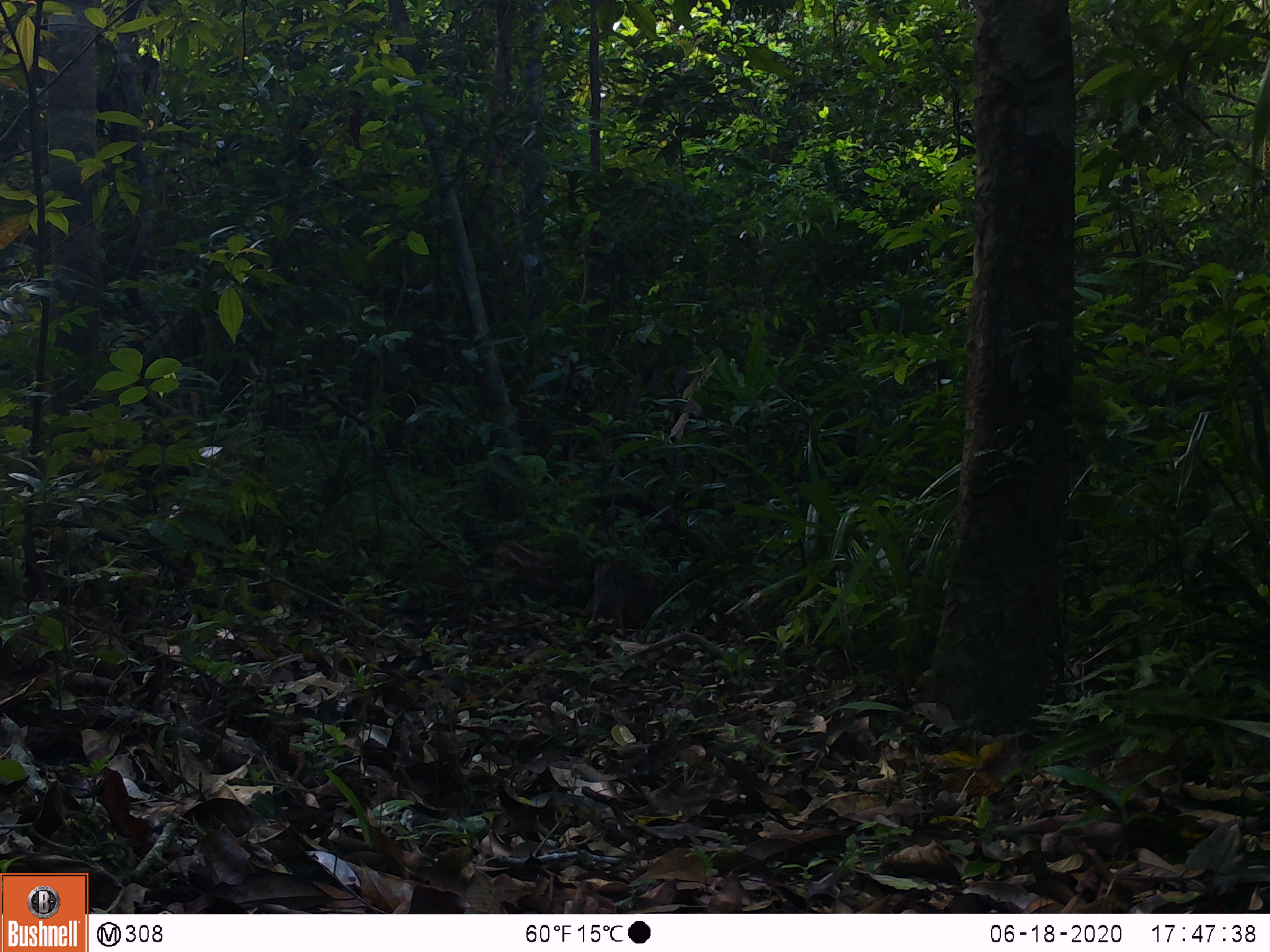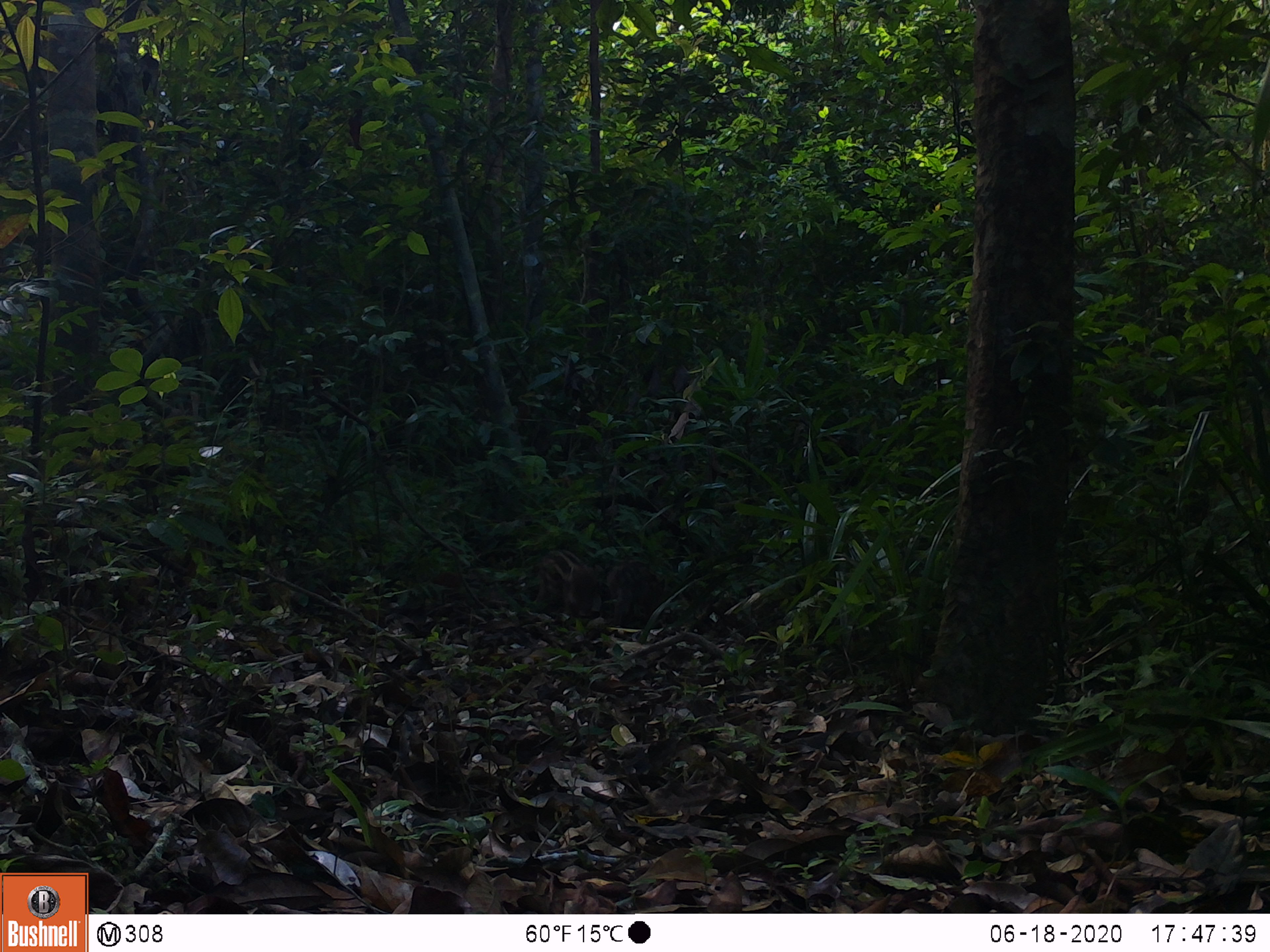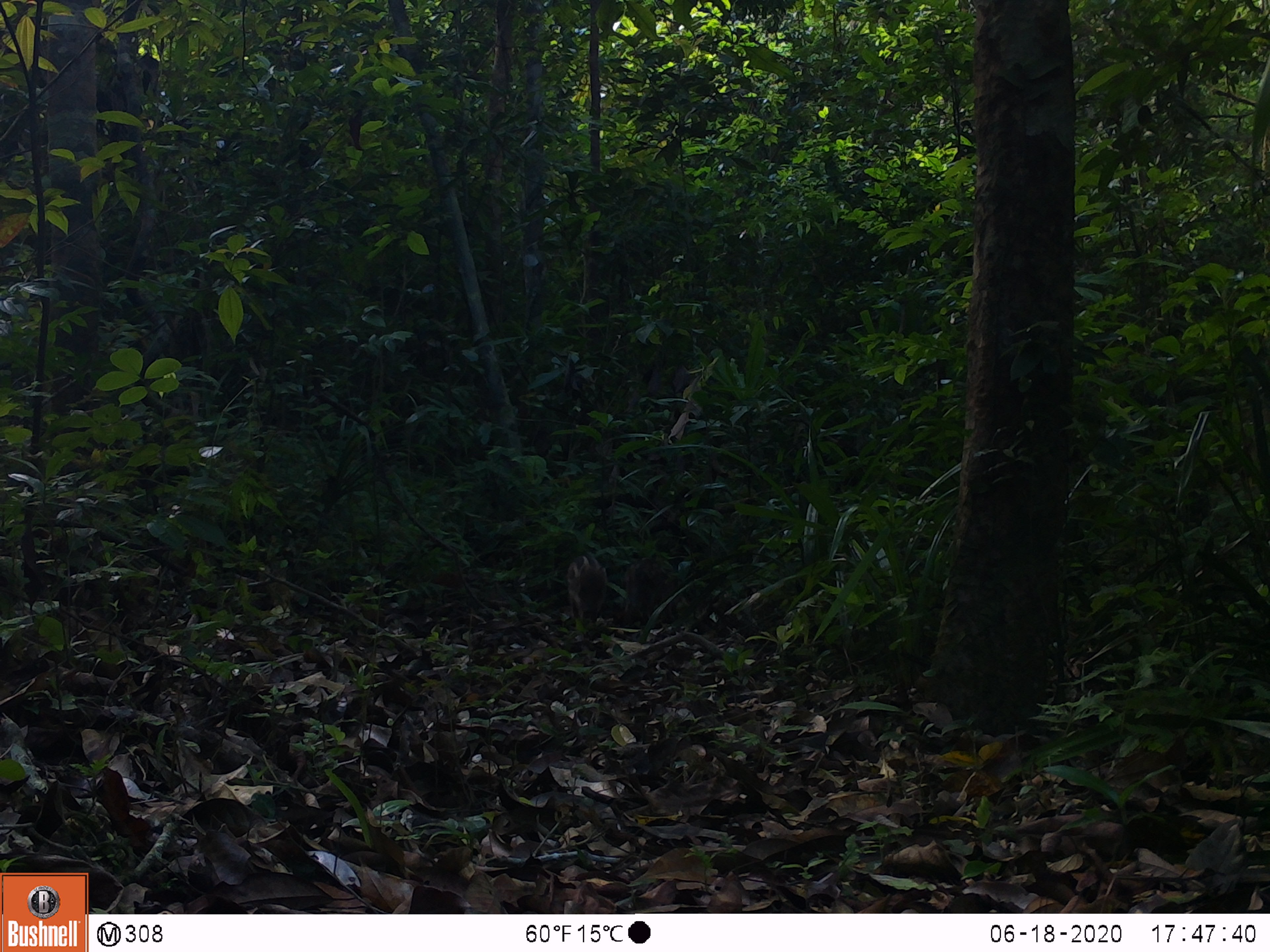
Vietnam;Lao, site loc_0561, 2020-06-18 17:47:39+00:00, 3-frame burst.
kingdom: Animalia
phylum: Chordata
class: Mammalia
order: Artiodactyla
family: Suidae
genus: Sus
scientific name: Sus scrofa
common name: eurasian wild pig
Eurasian wild pig (Sus scrofa). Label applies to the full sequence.